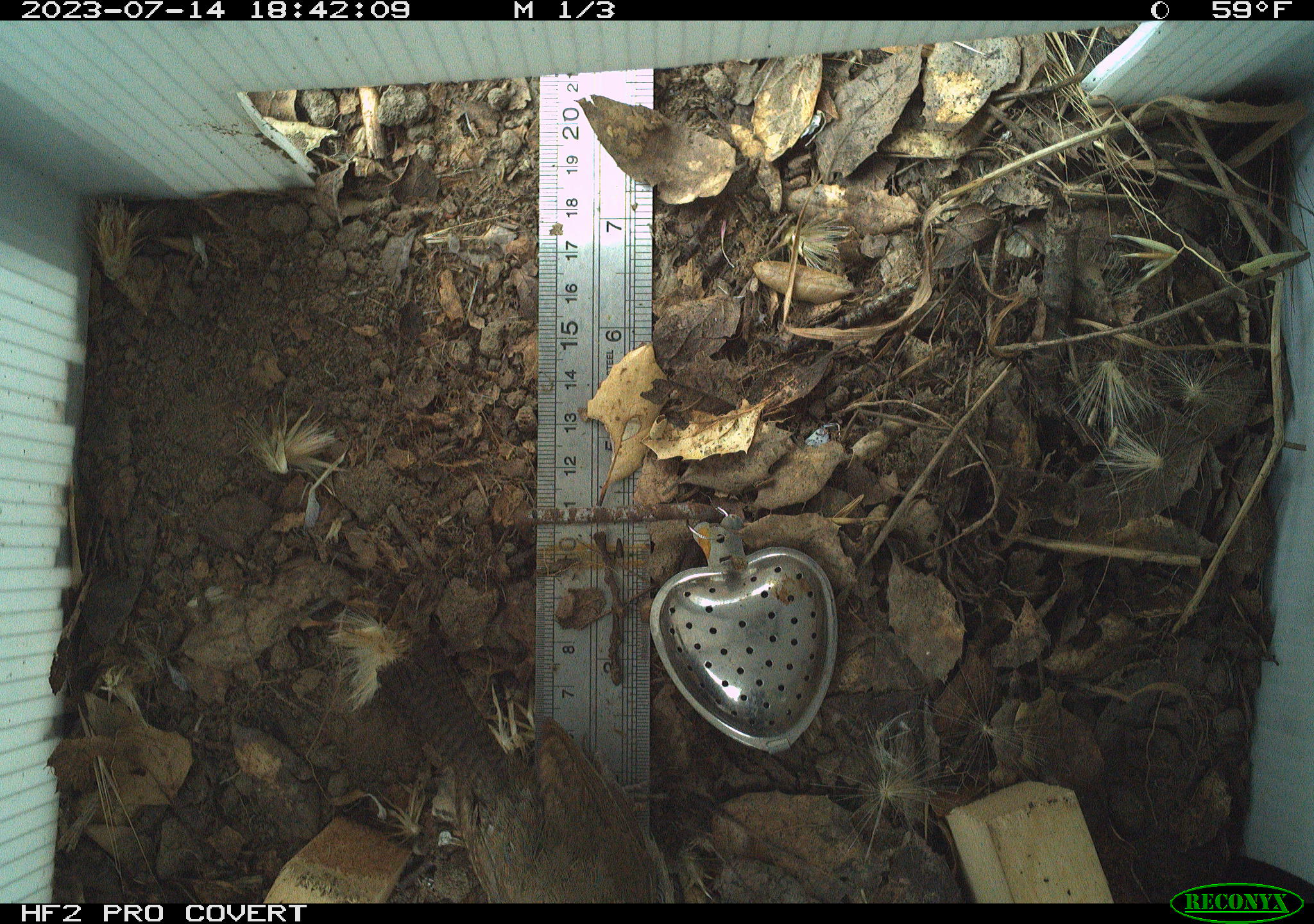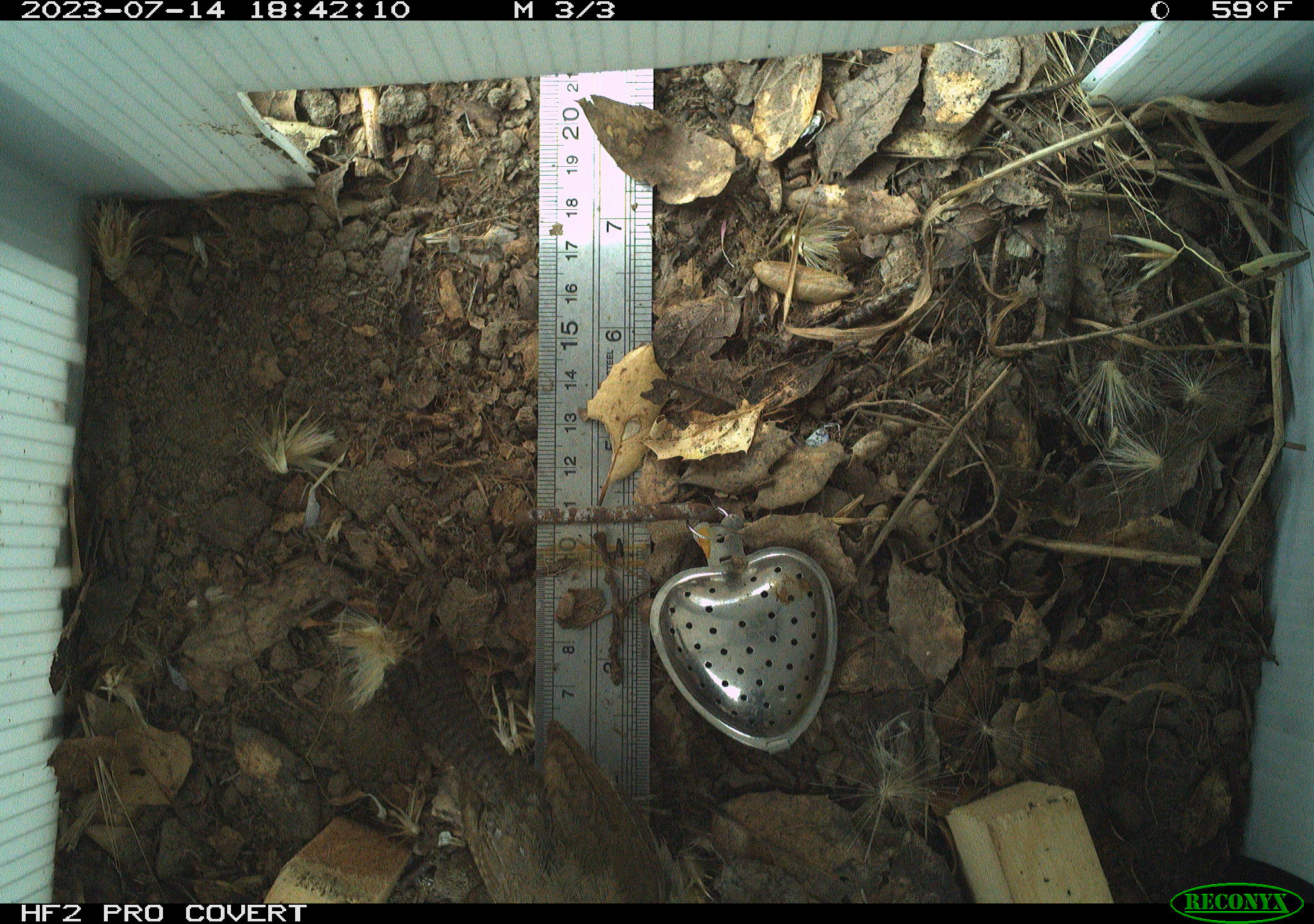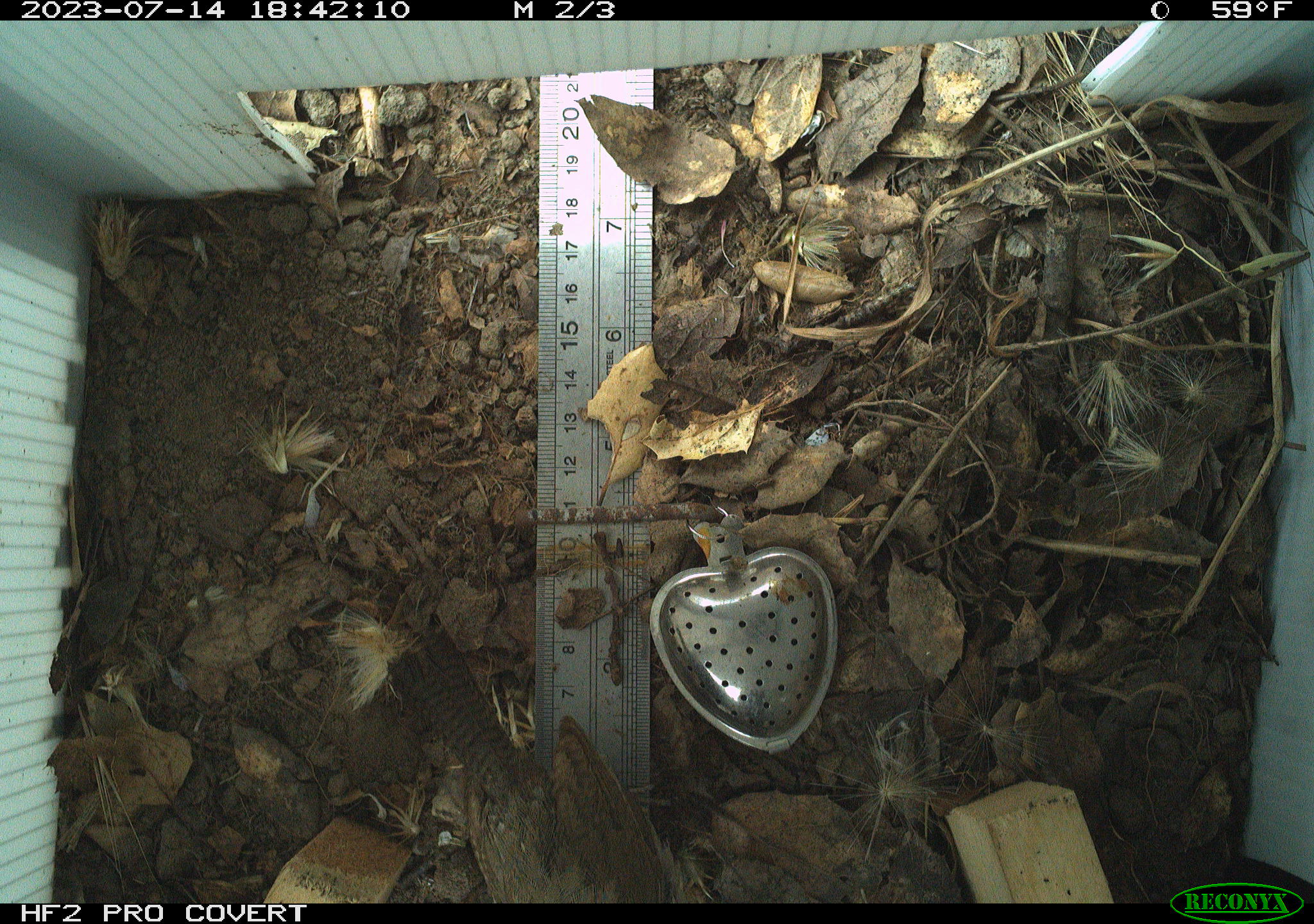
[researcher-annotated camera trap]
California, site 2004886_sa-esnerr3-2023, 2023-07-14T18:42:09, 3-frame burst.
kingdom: Animalia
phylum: Chordata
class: Aves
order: Passeriformes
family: Troglodytidae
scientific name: Troglodytidae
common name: wren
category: troglodytidae family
Troglodytidae family (wren) (Troglodytidae).